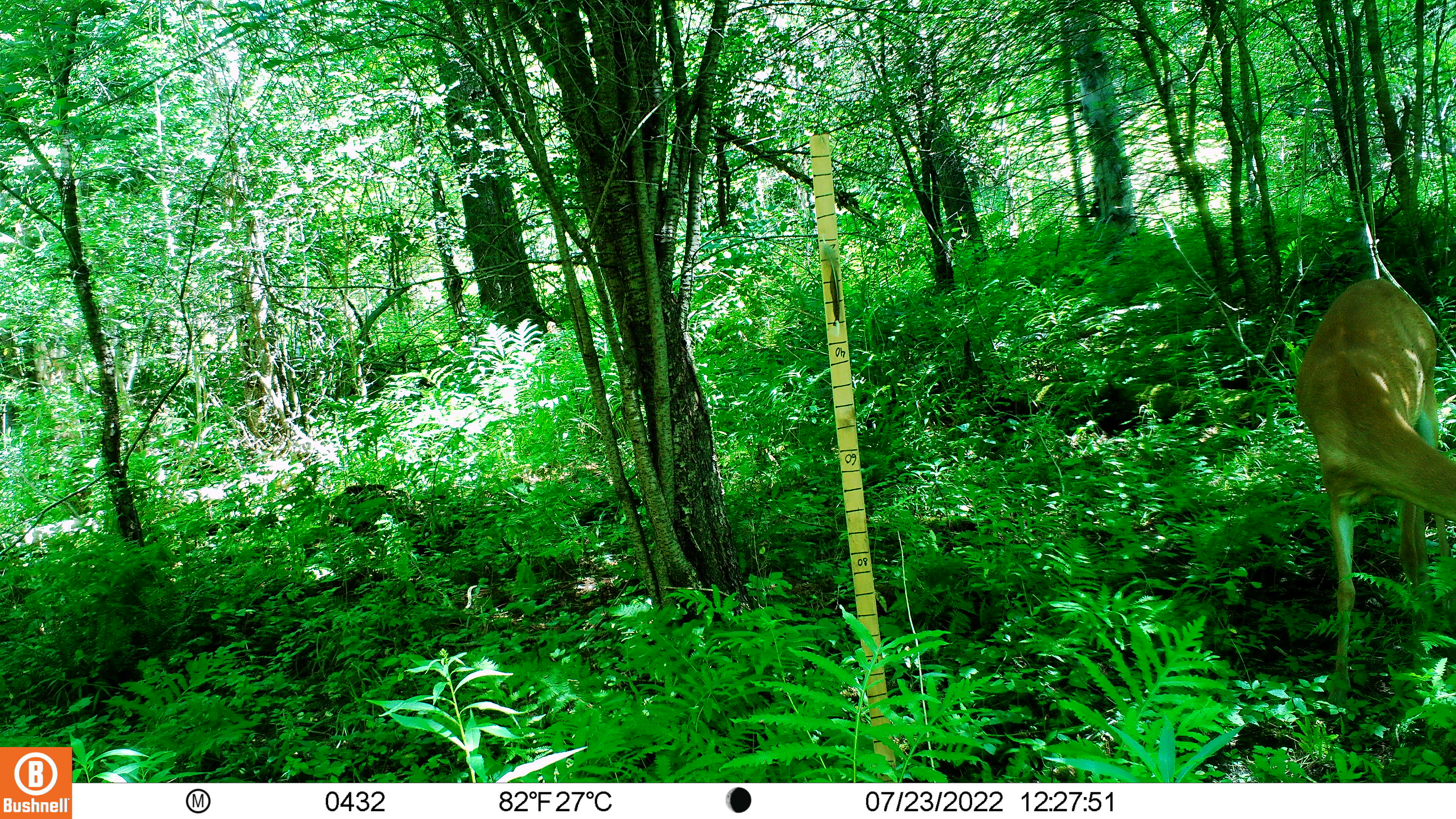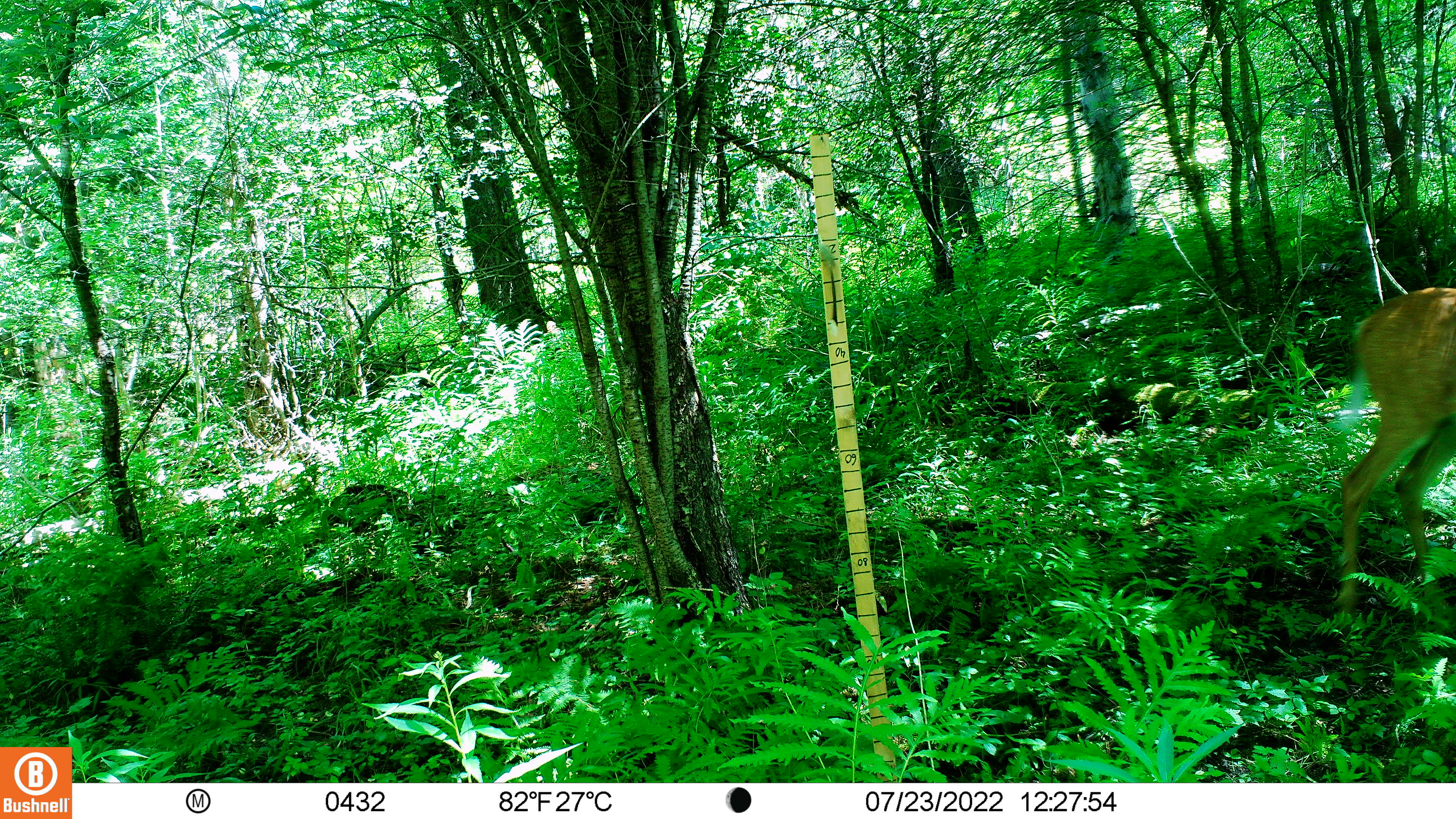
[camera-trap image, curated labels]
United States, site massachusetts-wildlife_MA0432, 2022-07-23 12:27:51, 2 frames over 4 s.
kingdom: Animalia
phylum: Chordata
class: Mammalia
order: Artiodactyla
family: Cervidae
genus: Odocoileus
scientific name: Odocoileus virginianus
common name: white-tailed deer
White-tailed deer (Odocoileus virginianus).